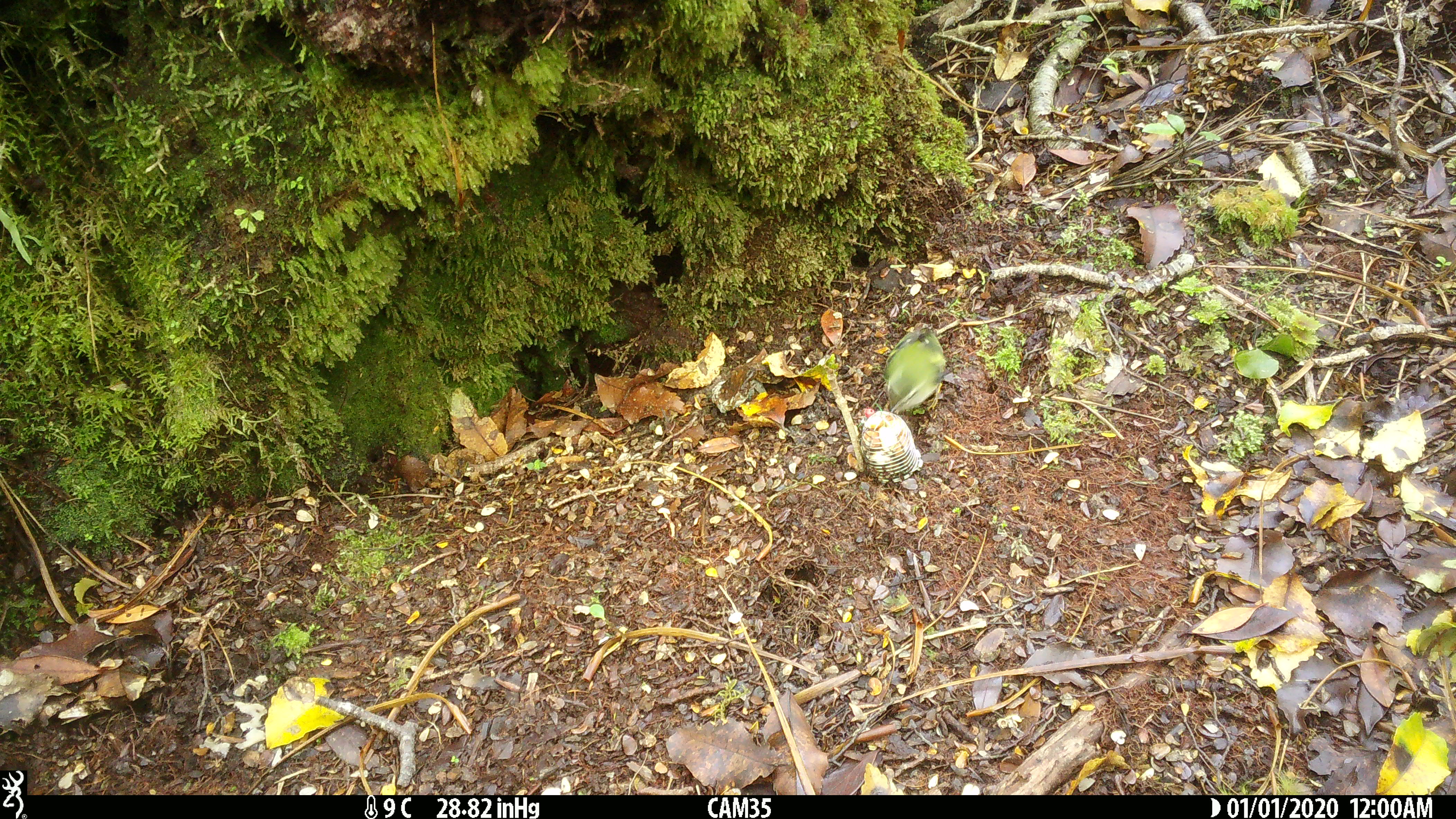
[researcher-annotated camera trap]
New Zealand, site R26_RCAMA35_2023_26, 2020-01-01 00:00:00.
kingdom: Animalia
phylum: Chordata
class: Aves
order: Passeriformes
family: Acanthisittidae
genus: Acanthisitta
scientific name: Acanthisitta chloris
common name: rifleman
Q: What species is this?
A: Rifleman (Acanthisitta chloris).